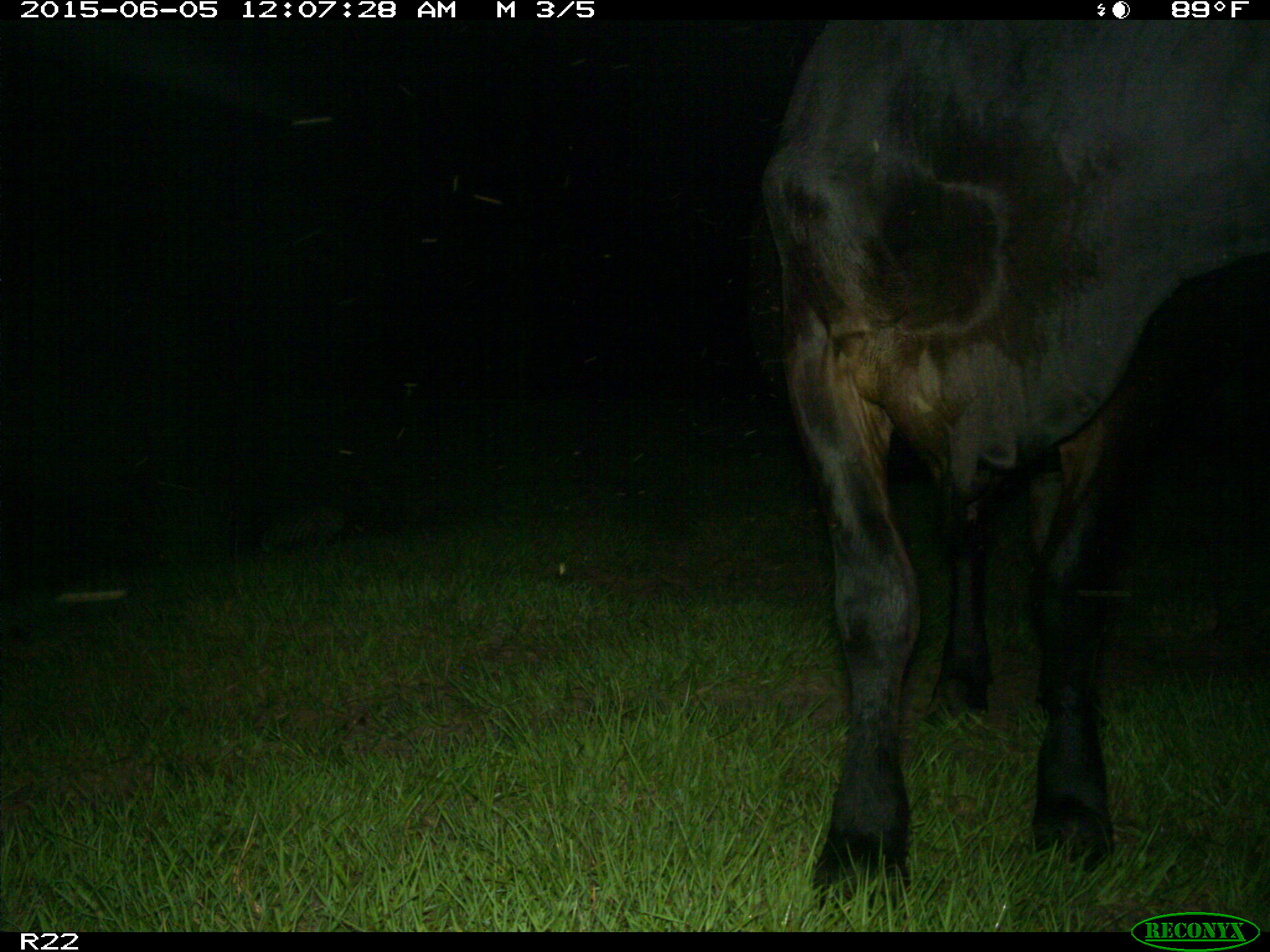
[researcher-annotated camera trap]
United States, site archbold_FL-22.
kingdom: Animalia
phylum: Chordata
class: Mammalia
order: Artiodactyla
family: Bovidae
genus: Bos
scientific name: Bos taurus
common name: domestic cow